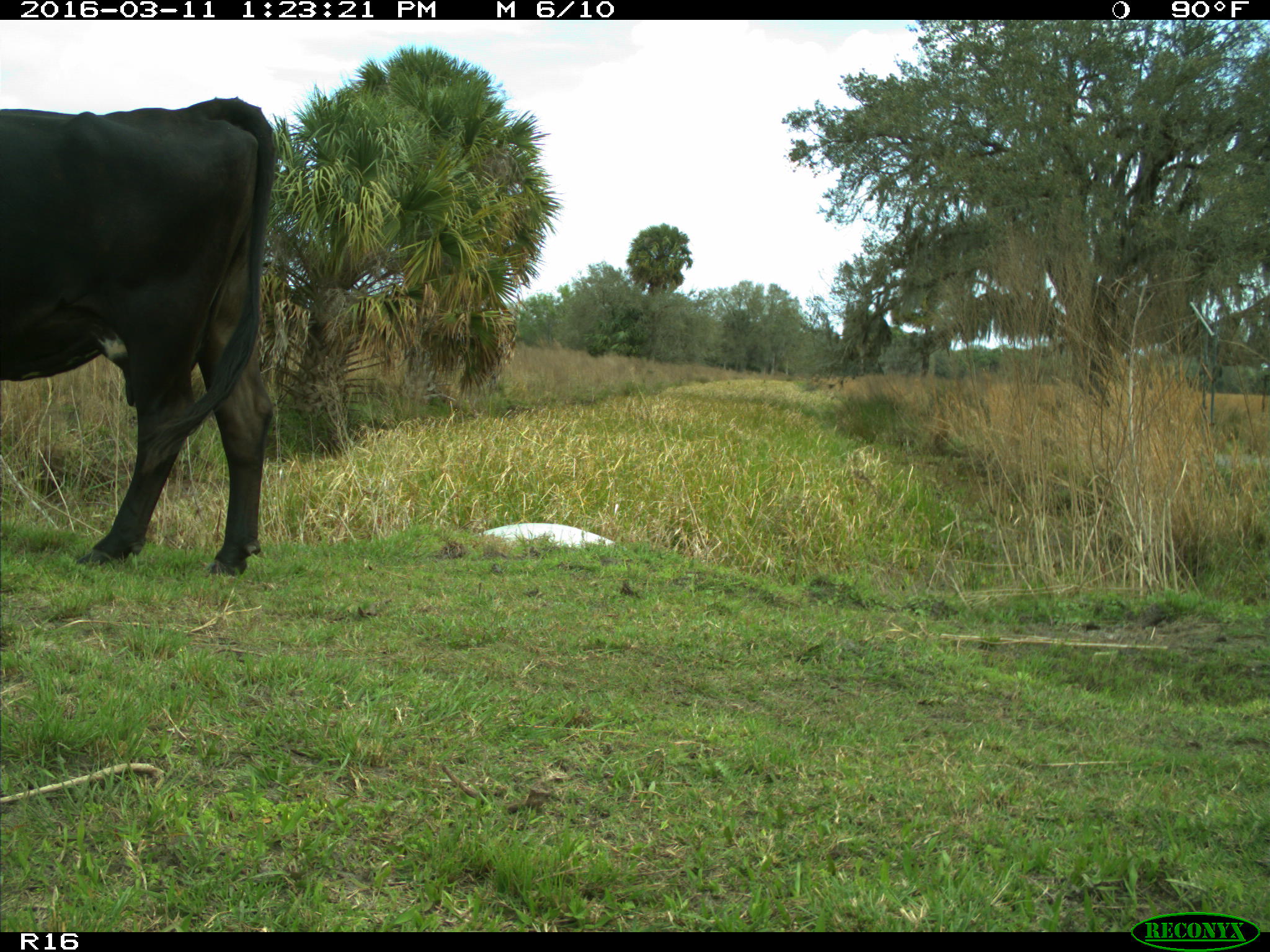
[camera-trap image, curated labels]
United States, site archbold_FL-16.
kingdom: Animalia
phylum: Chordata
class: Mammalia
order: Artiodactyla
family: Bovidae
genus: Bos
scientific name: Bos taurus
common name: domestic cow